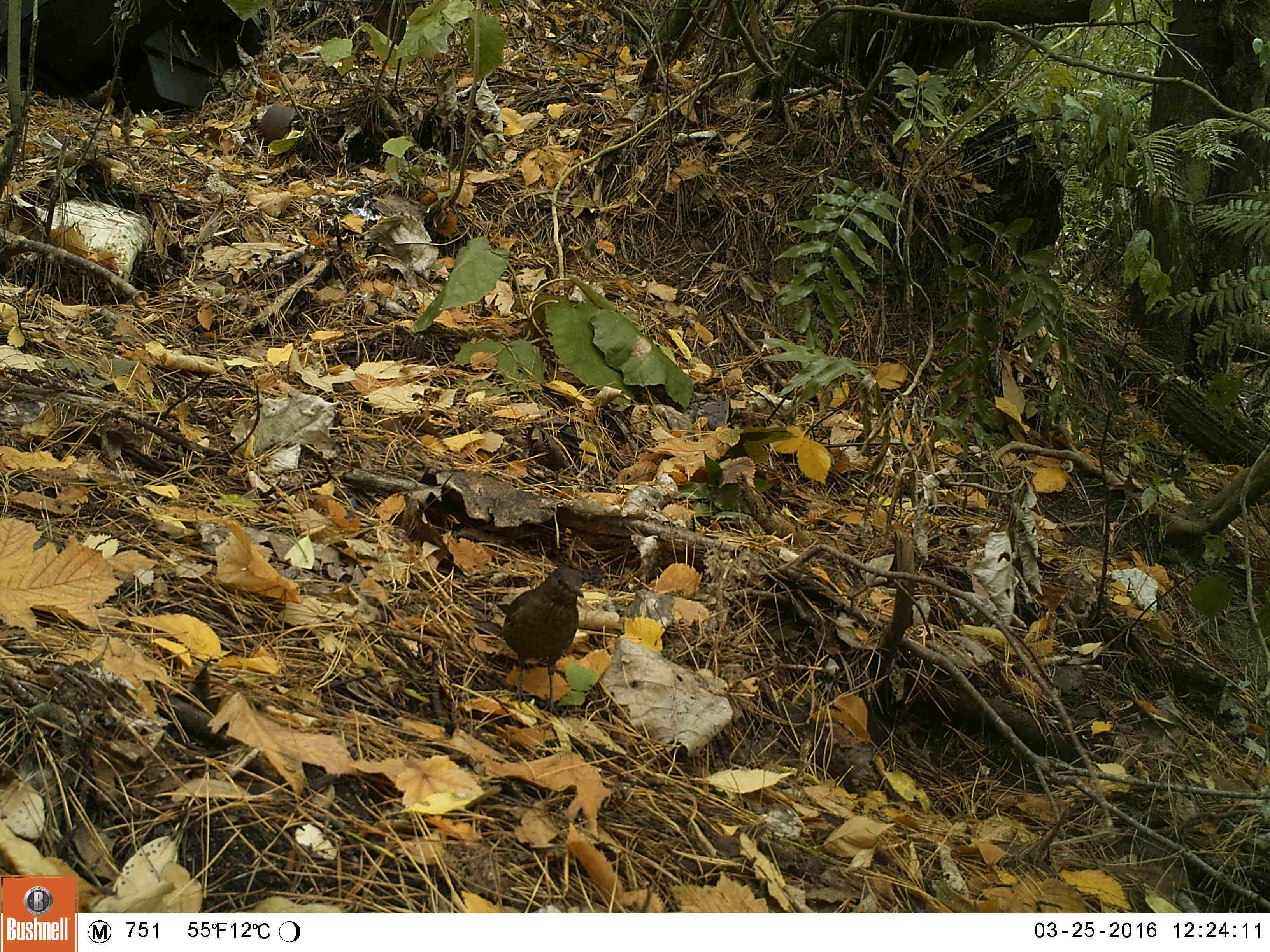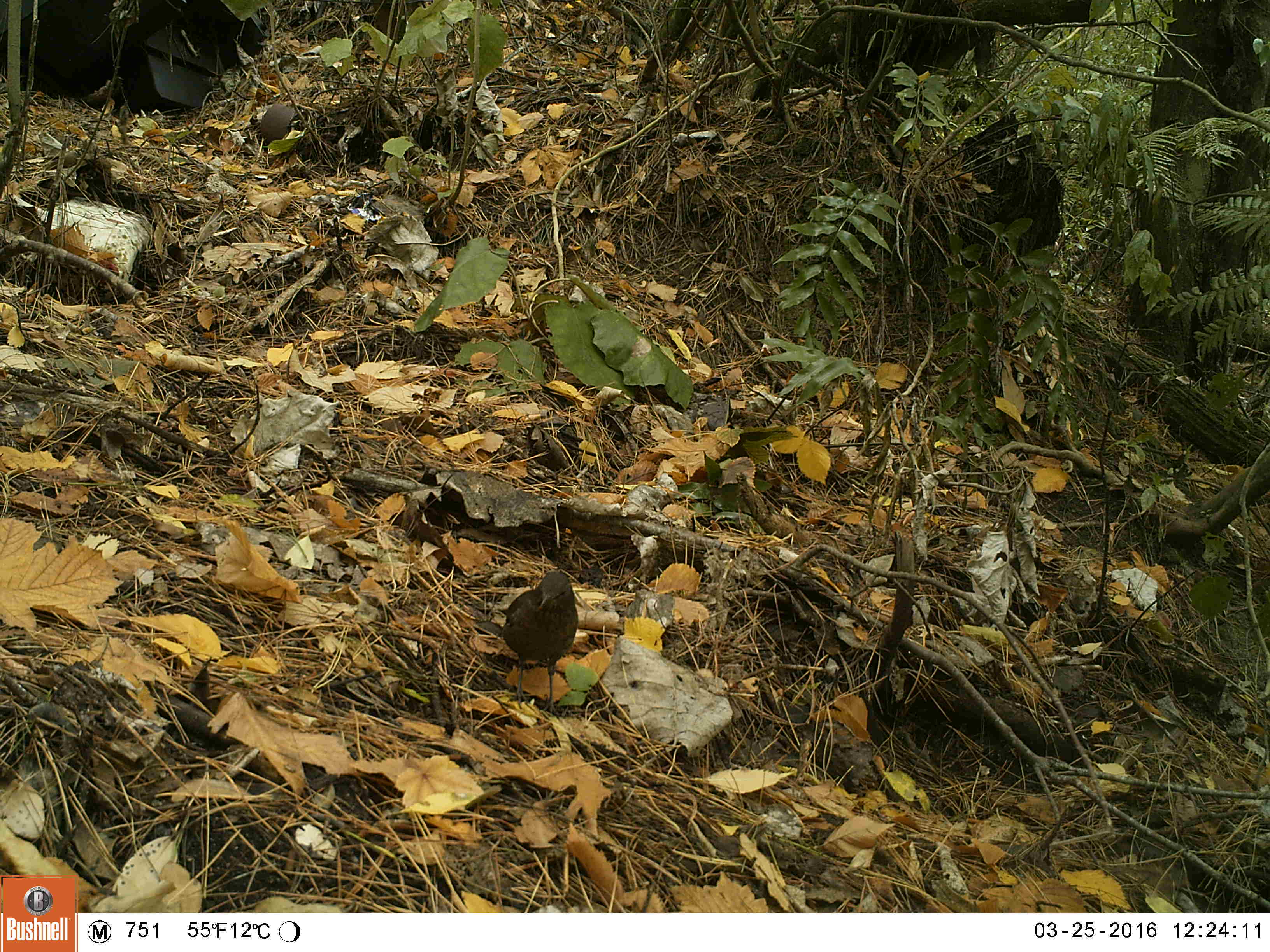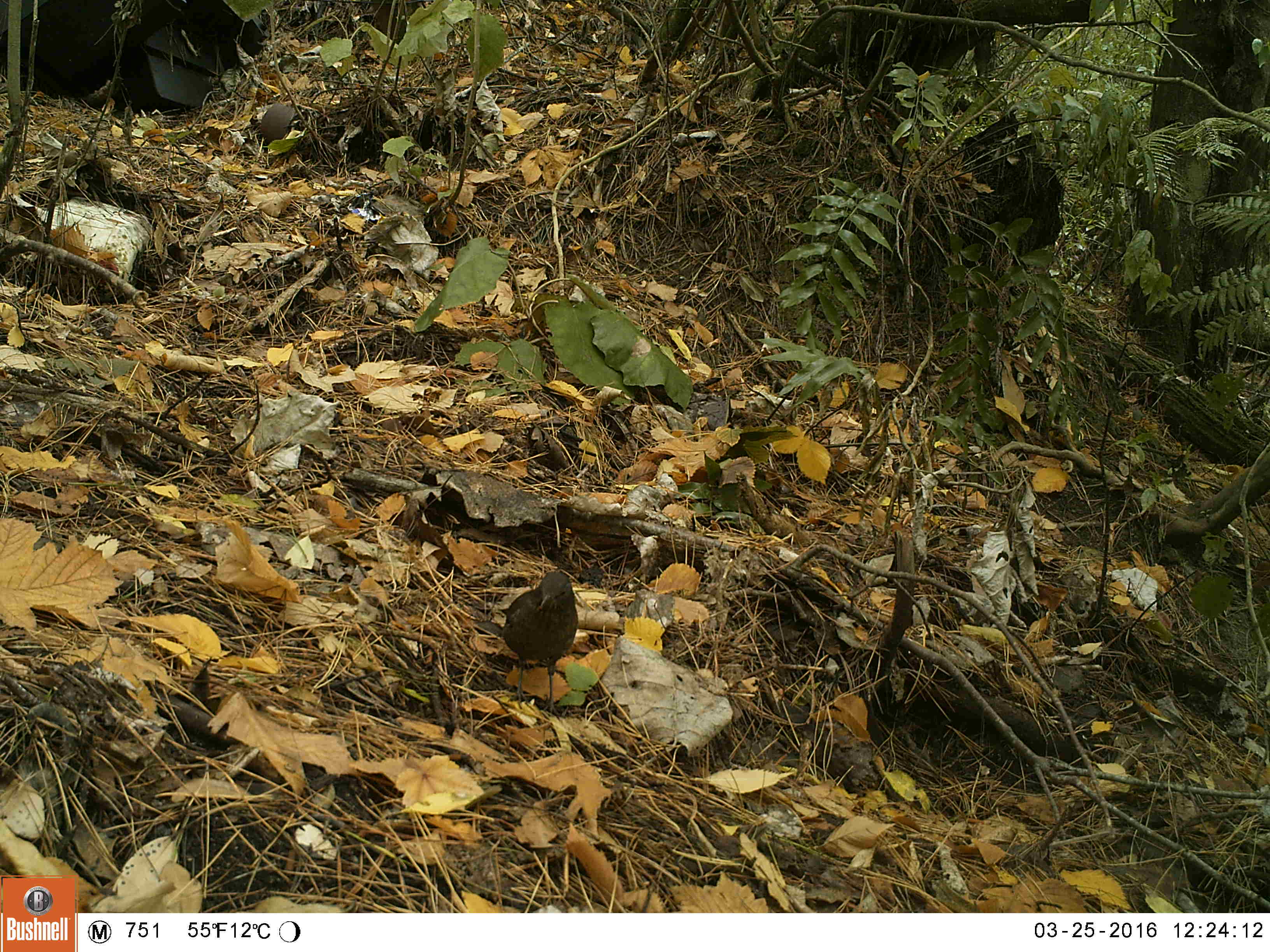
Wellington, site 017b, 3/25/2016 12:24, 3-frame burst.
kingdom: Animalia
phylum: Chordata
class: Aves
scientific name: Aves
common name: bird